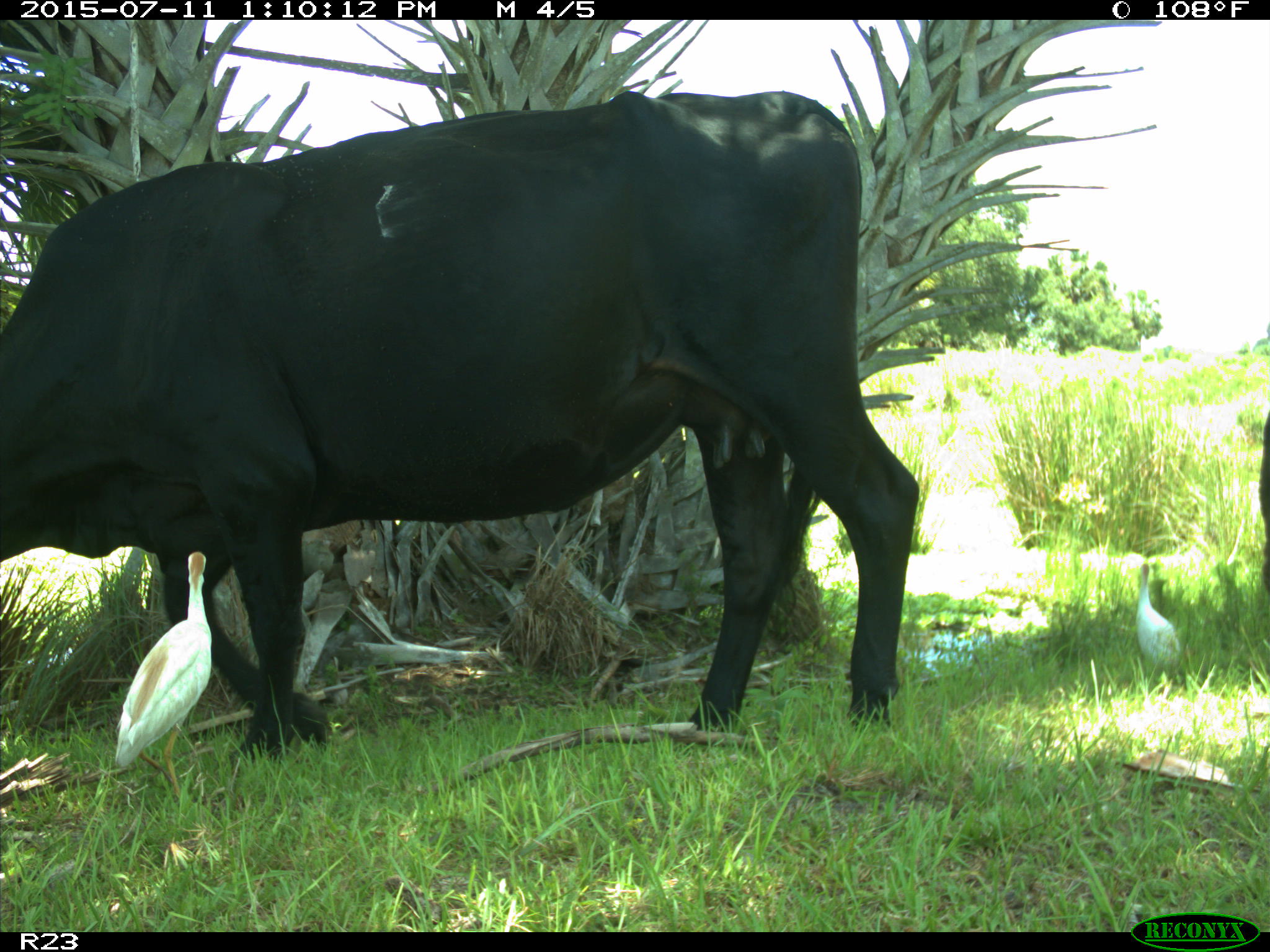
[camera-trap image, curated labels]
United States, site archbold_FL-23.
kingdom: Animalia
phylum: Chordata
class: Mammalia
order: Artiodactyla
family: Bovidae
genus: Bos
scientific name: Bos taurus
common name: domestic cow